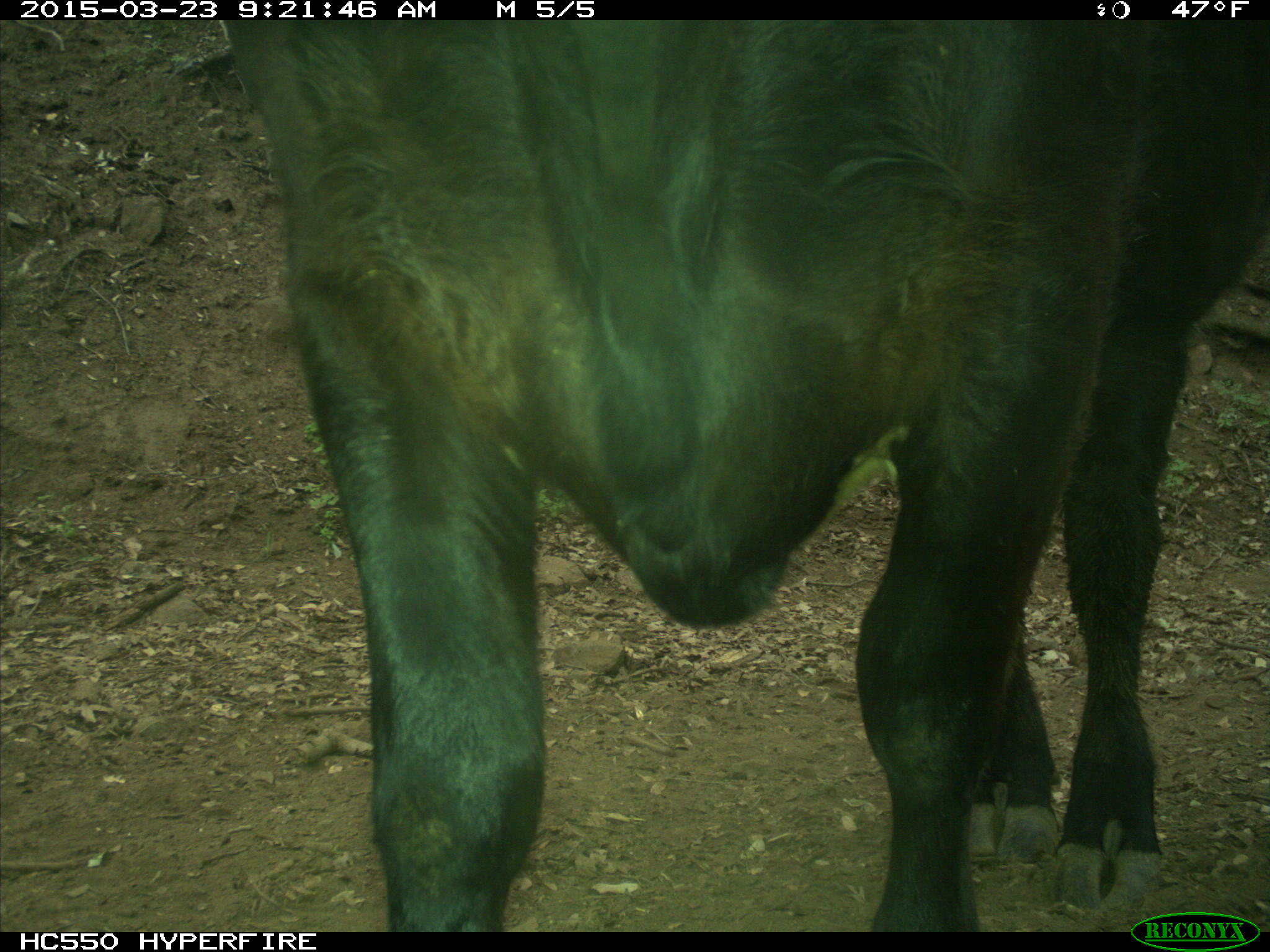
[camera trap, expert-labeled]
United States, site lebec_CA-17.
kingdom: Animalia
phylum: Chordata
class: Mammalia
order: Artiodactyla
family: Bovidae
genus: Bos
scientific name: Bos taurus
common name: domestic cow